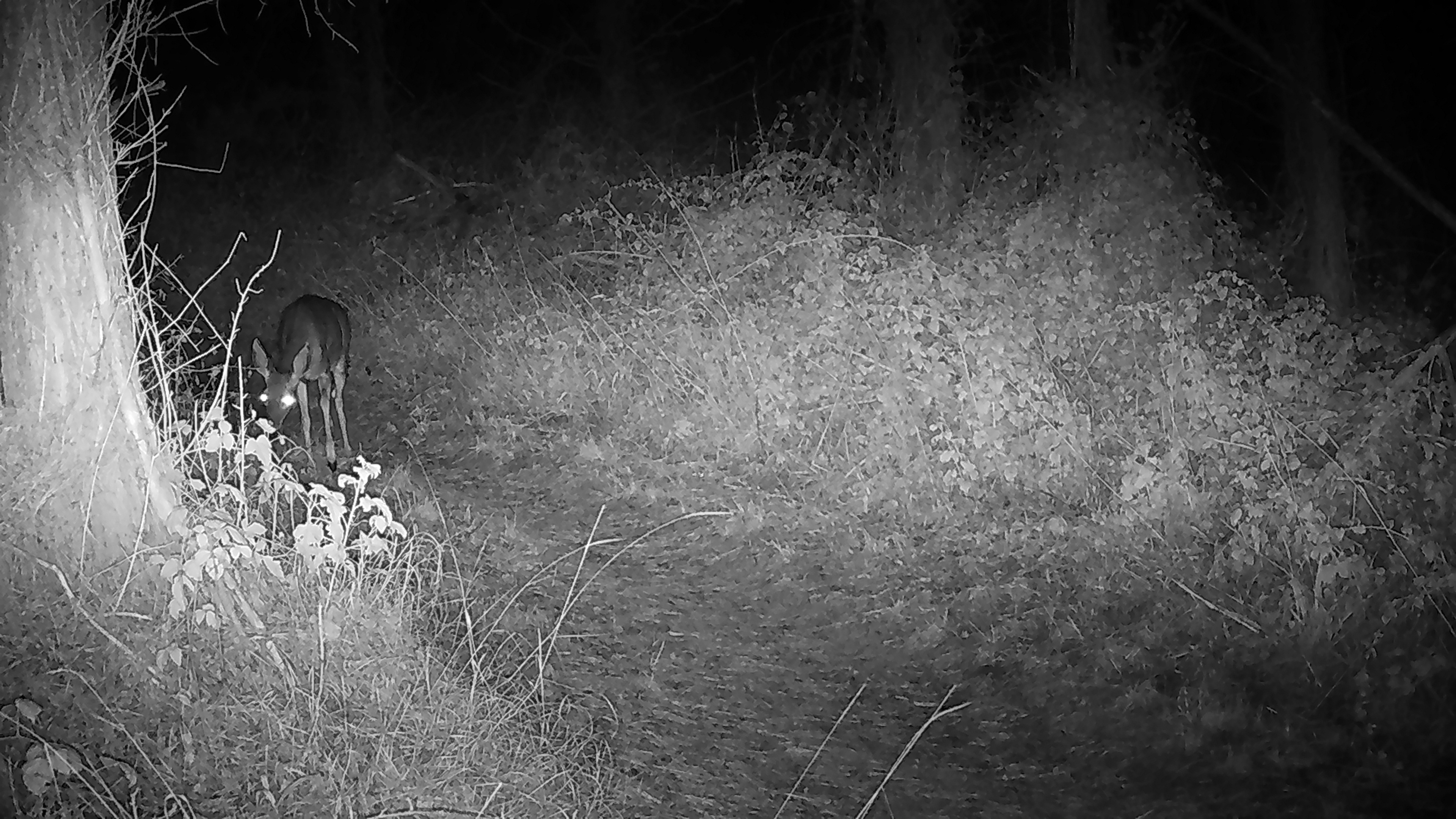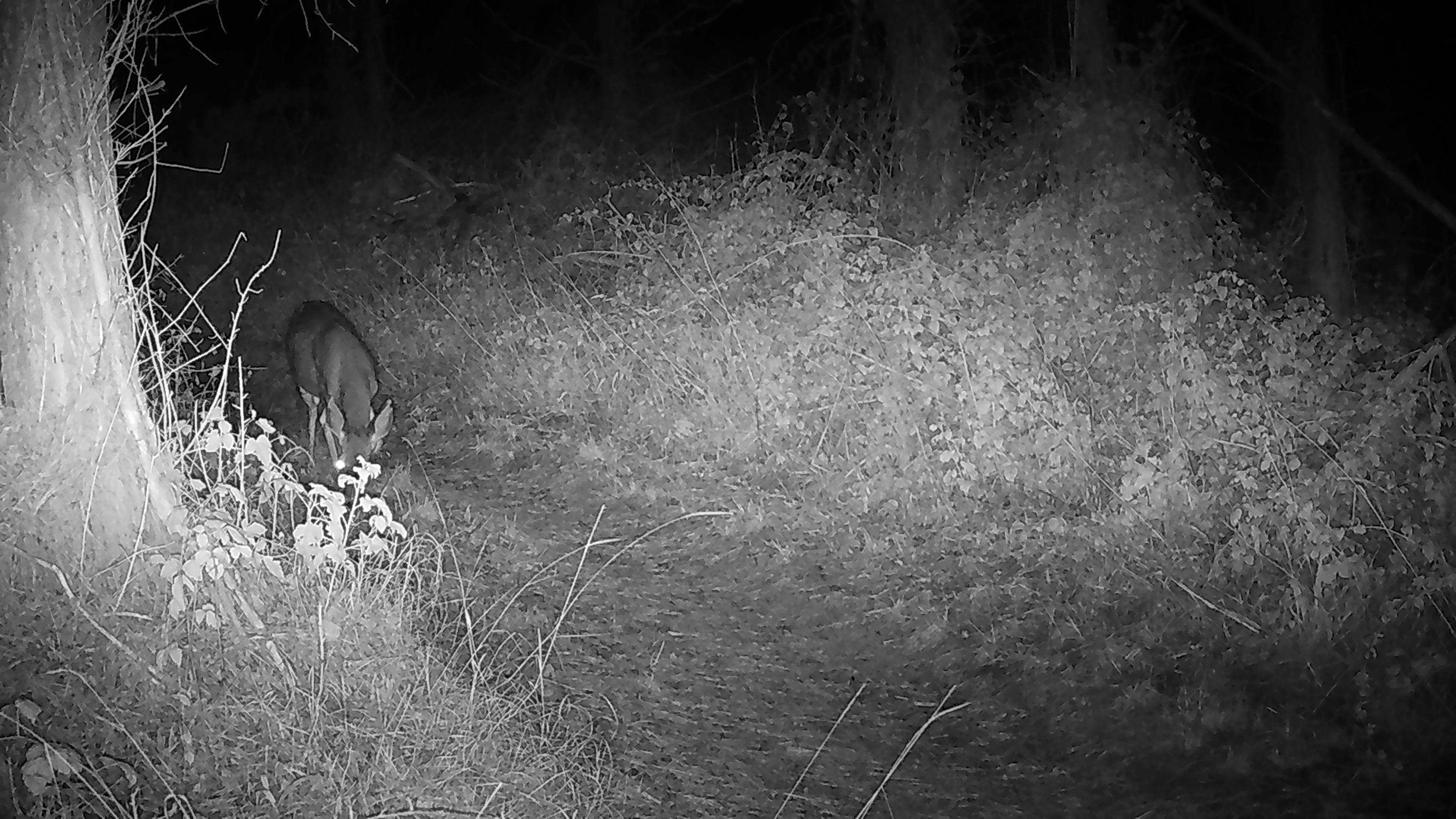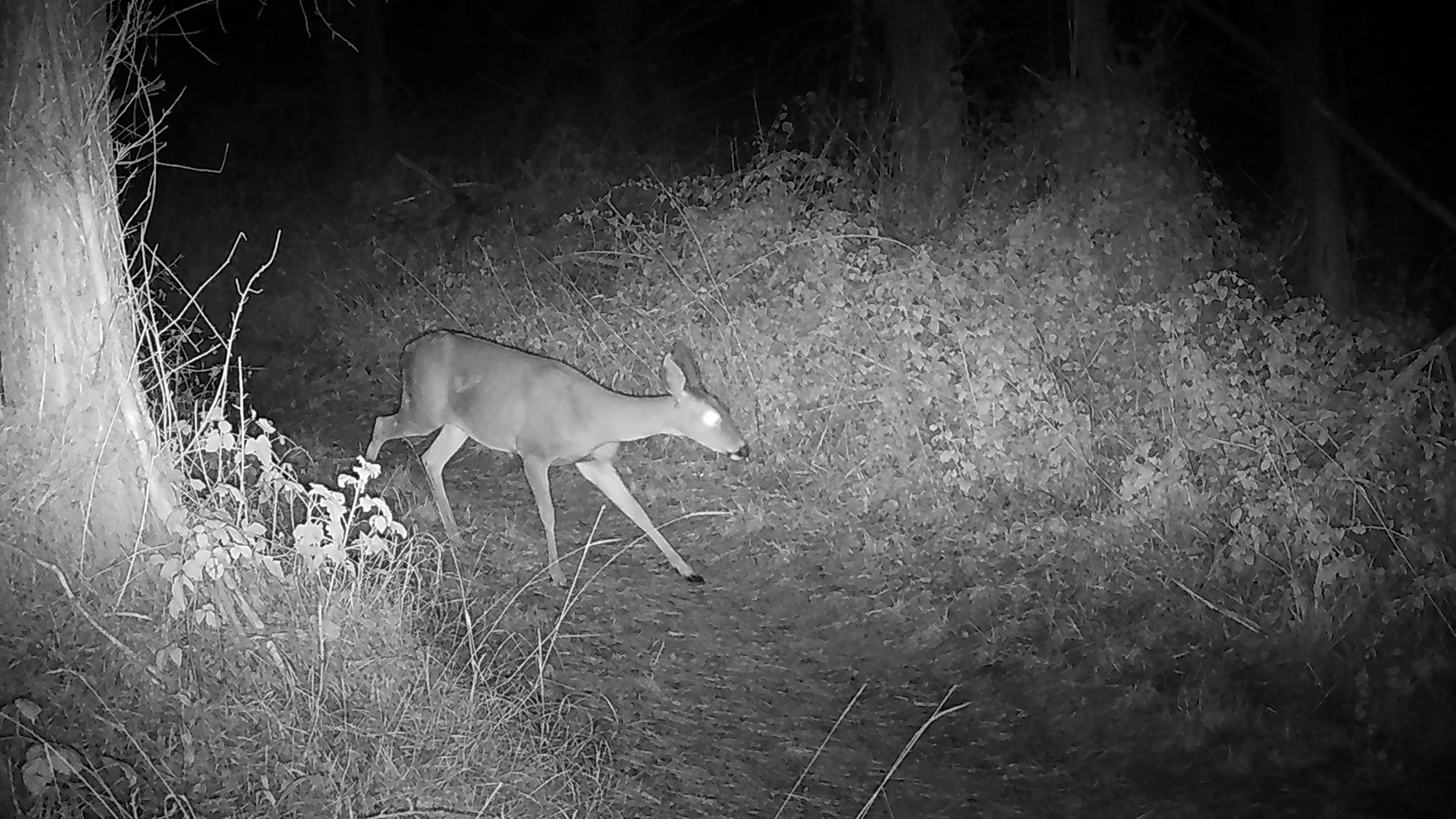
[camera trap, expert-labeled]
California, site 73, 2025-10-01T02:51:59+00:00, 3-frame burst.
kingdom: Animalia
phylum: Chordata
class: Mammalia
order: Artiodactyla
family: Cervidae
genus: Odocoileus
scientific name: Odocoileus hemionus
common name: mule deer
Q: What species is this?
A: Mule deer (Odocoileus hemionus).